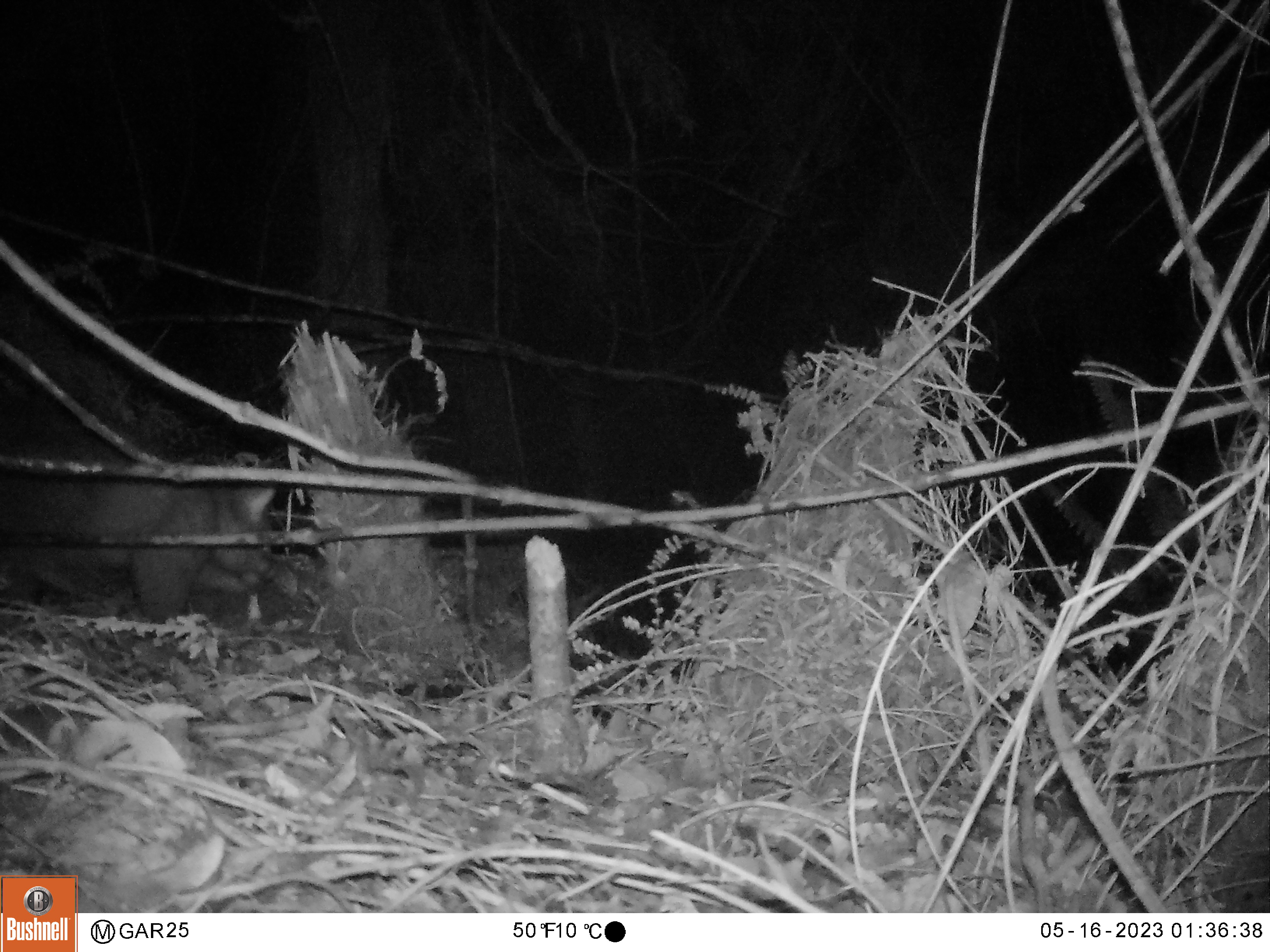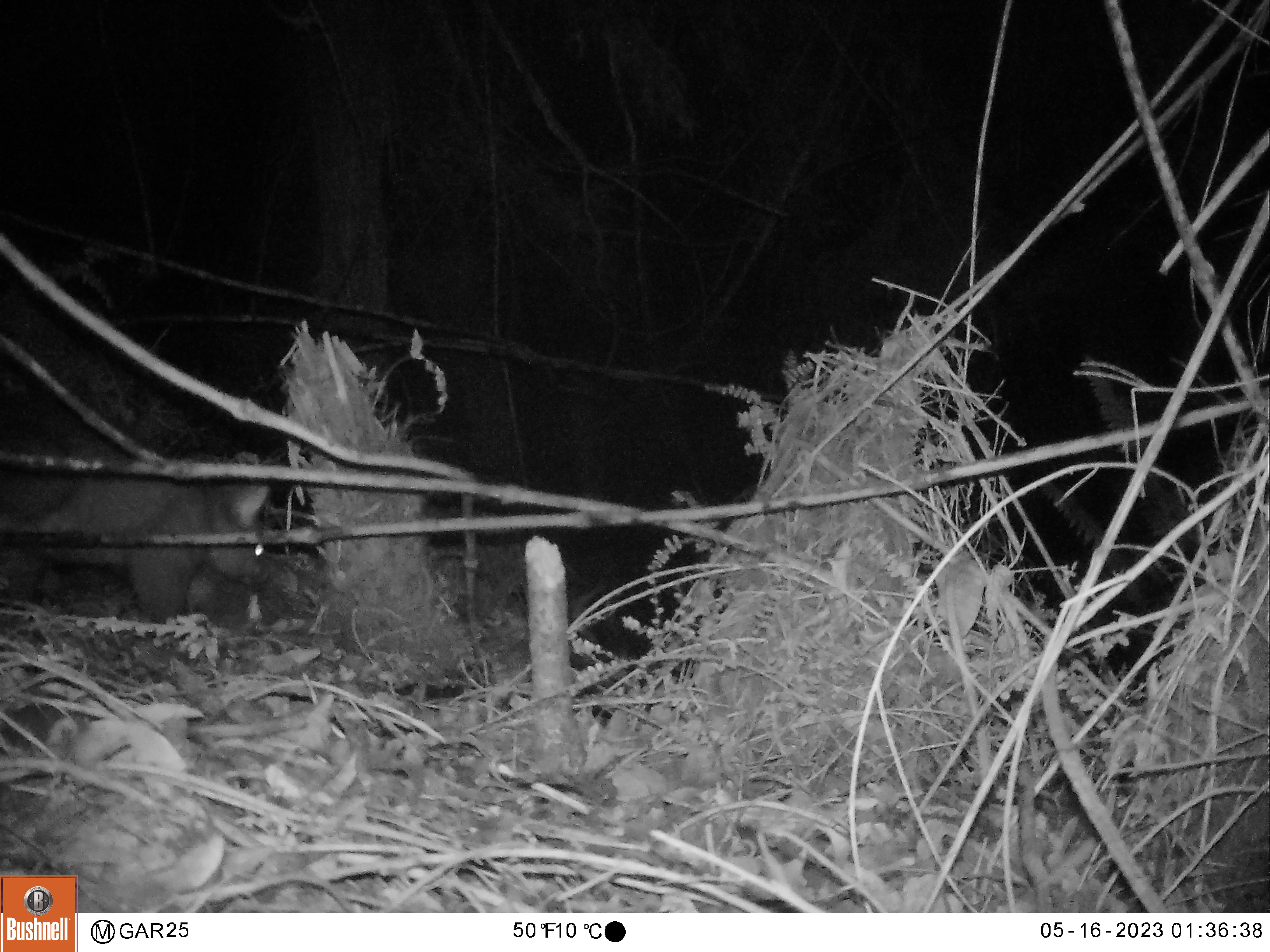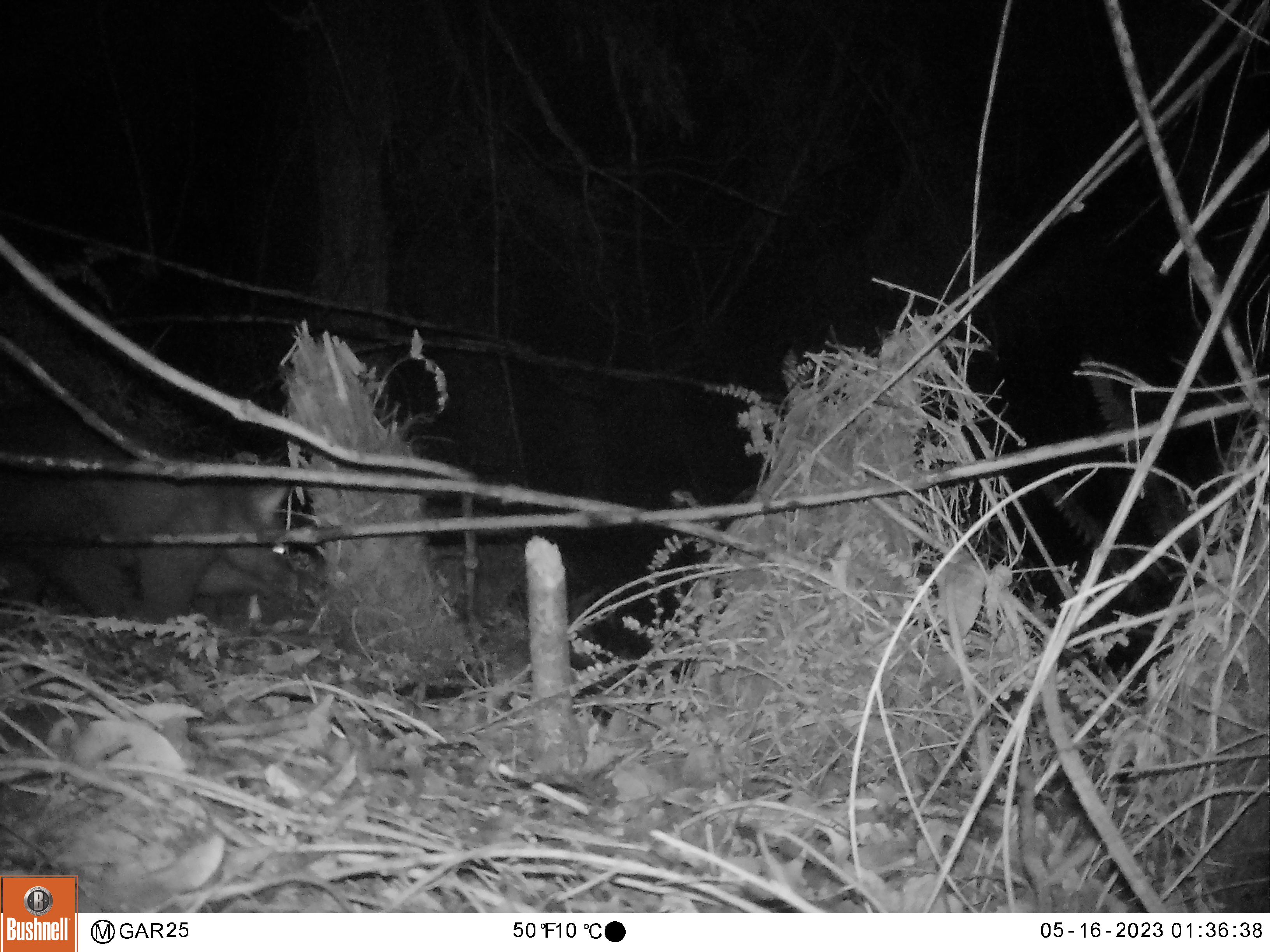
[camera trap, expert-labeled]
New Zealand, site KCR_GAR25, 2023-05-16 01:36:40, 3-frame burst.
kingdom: Animalia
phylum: Chordata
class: Mammalia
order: Diprotodontia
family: Phalangeridae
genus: Trichosurus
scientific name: Trichosurus vulpecula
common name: common brushtail possum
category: possum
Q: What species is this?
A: Possum (common brushtail possum) (Trichosurus vulpecula).